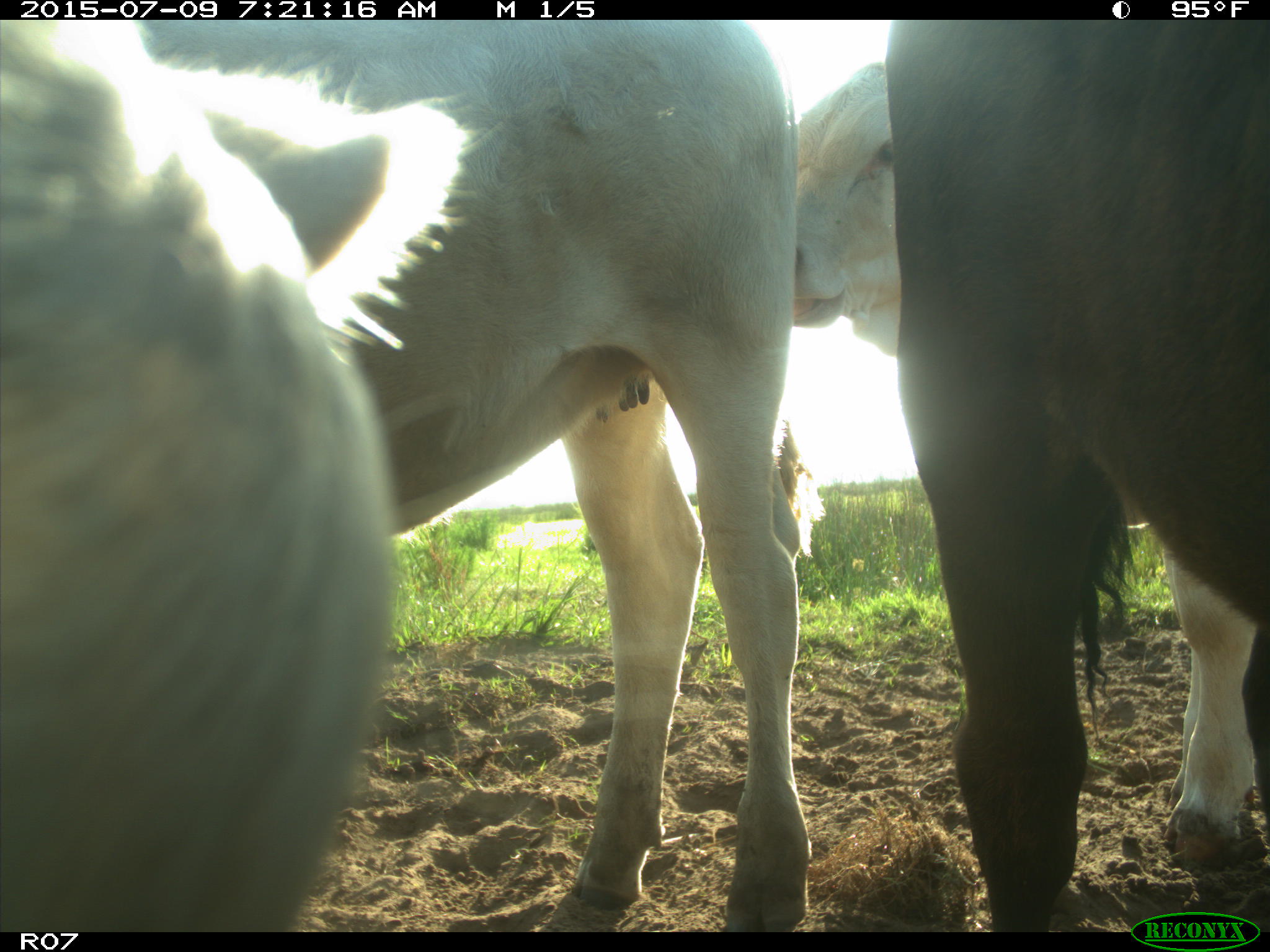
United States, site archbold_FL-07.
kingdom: Animalia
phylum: Chordata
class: Mammalia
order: Artiodactyla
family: Bovidae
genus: Bos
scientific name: Bos taurus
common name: domestic cow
Bos taurus (domestic cow).